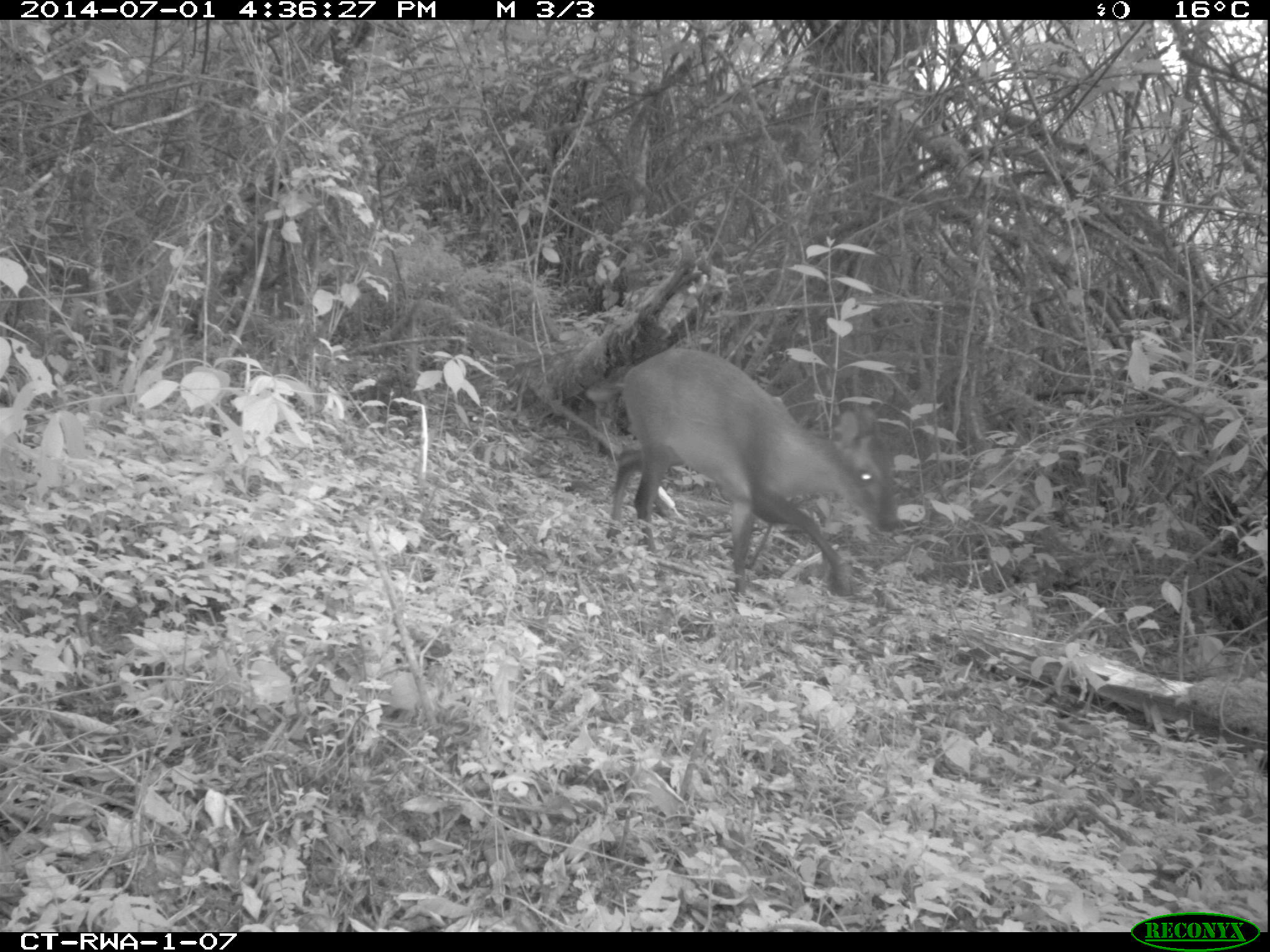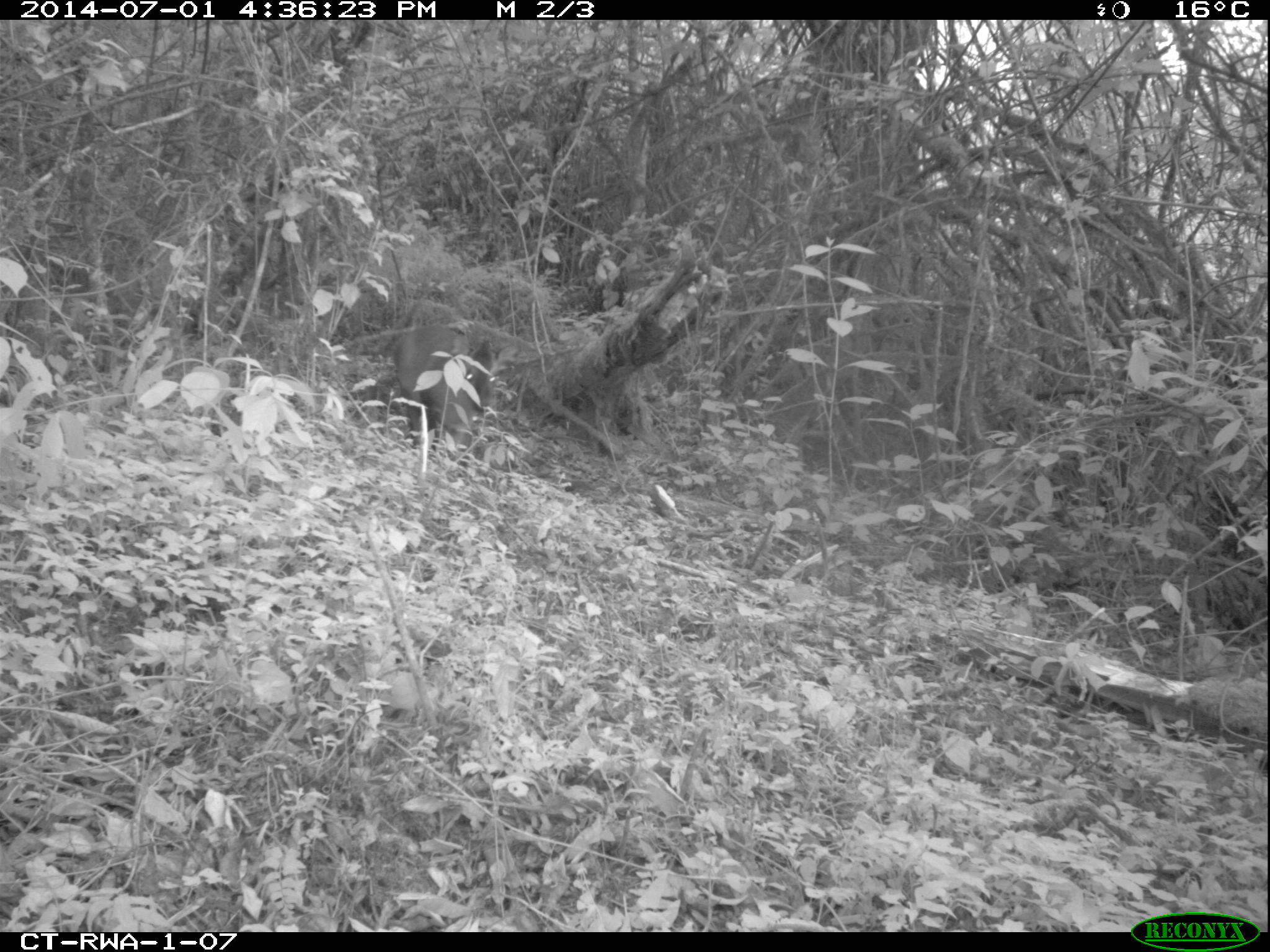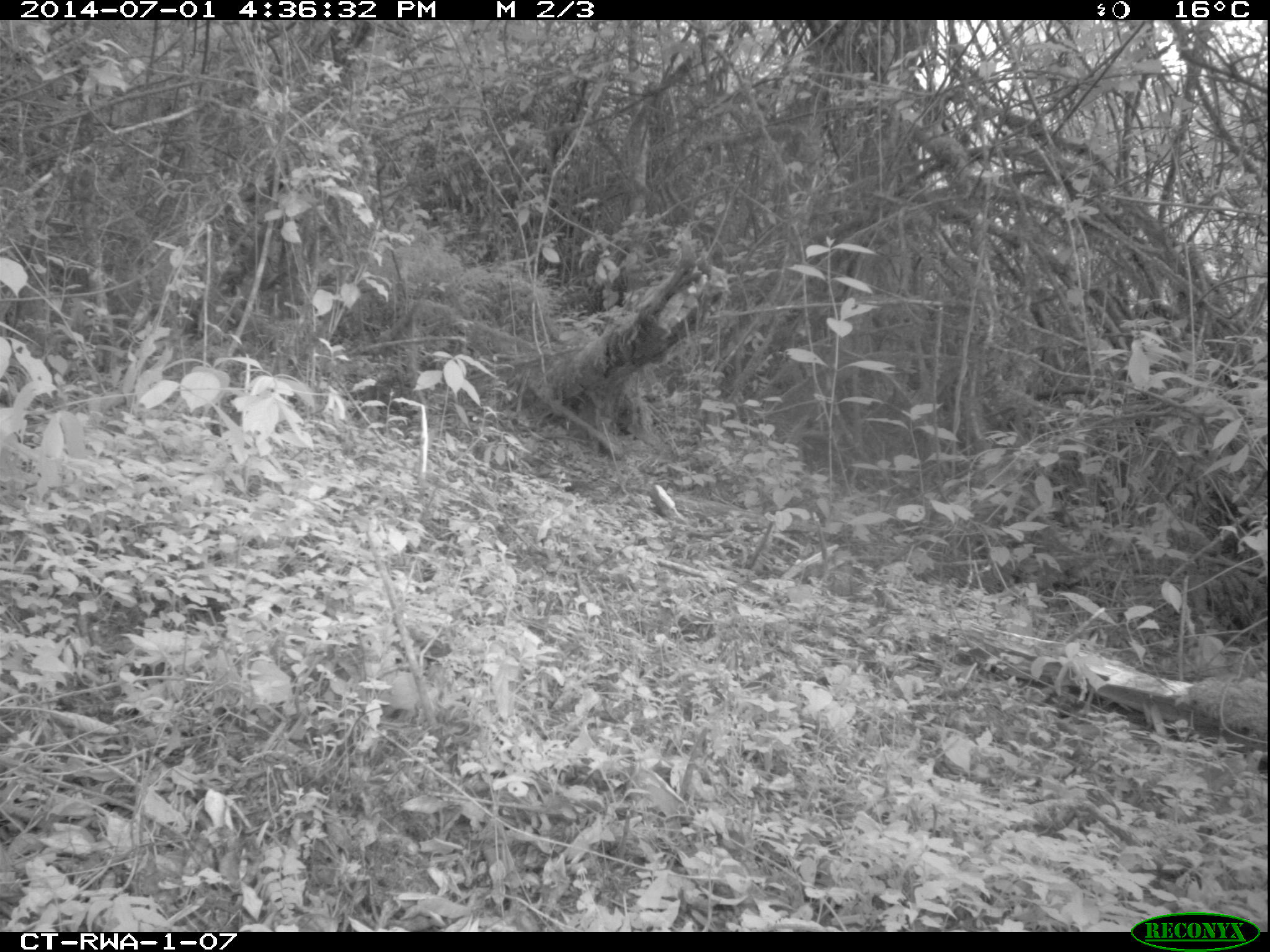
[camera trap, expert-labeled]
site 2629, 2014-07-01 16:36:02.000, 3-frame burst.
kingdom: Animalia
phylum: Chordata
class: Mammalia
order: Artiodactyla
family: Bovidae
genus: Cephalophus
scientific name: Cephalophus nigrifrons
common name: black-fronted duiker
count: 1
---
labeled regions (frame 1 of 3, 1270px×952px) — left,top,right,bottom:
cephalophus nigrifrons: 604,347,898,602